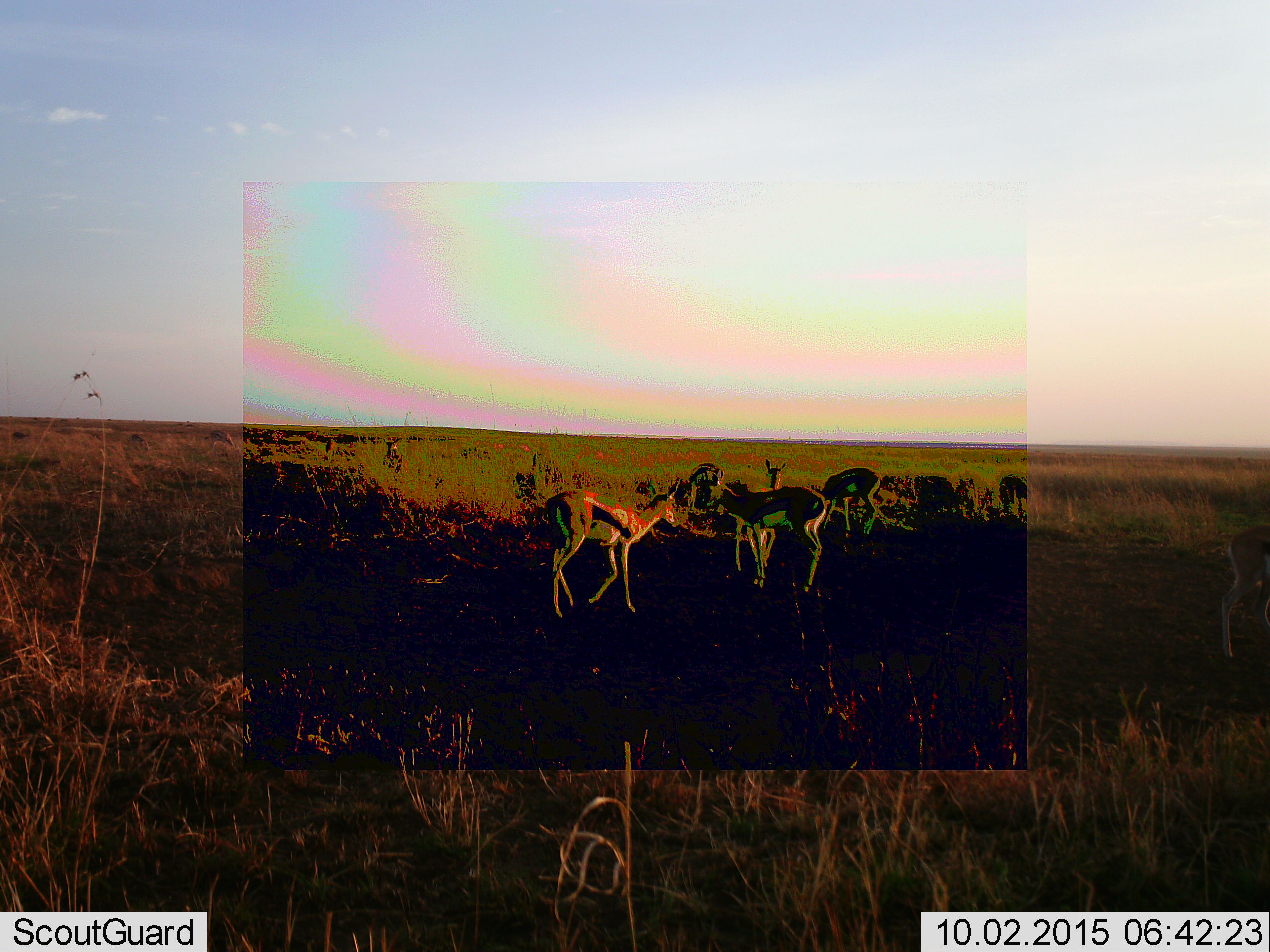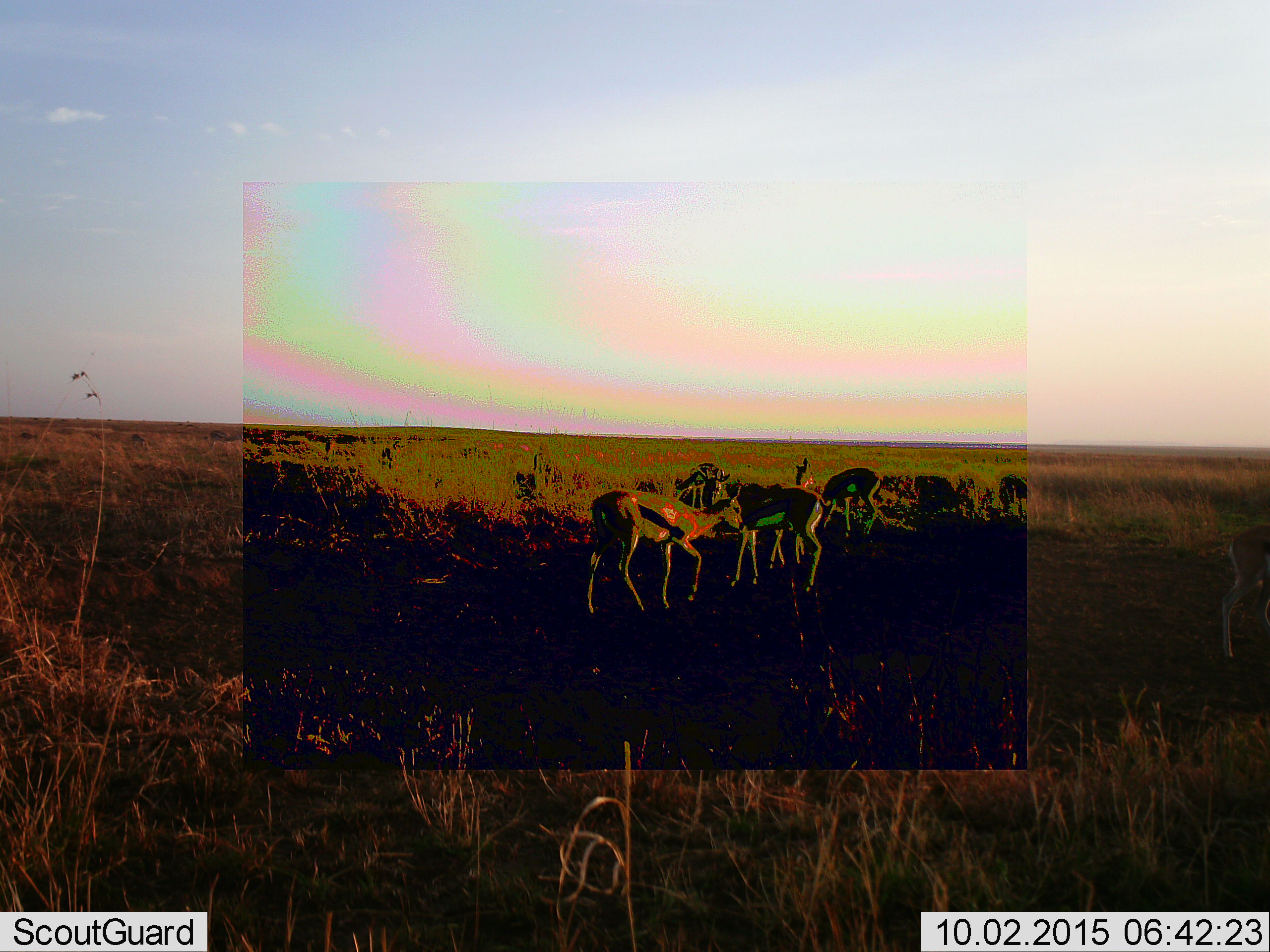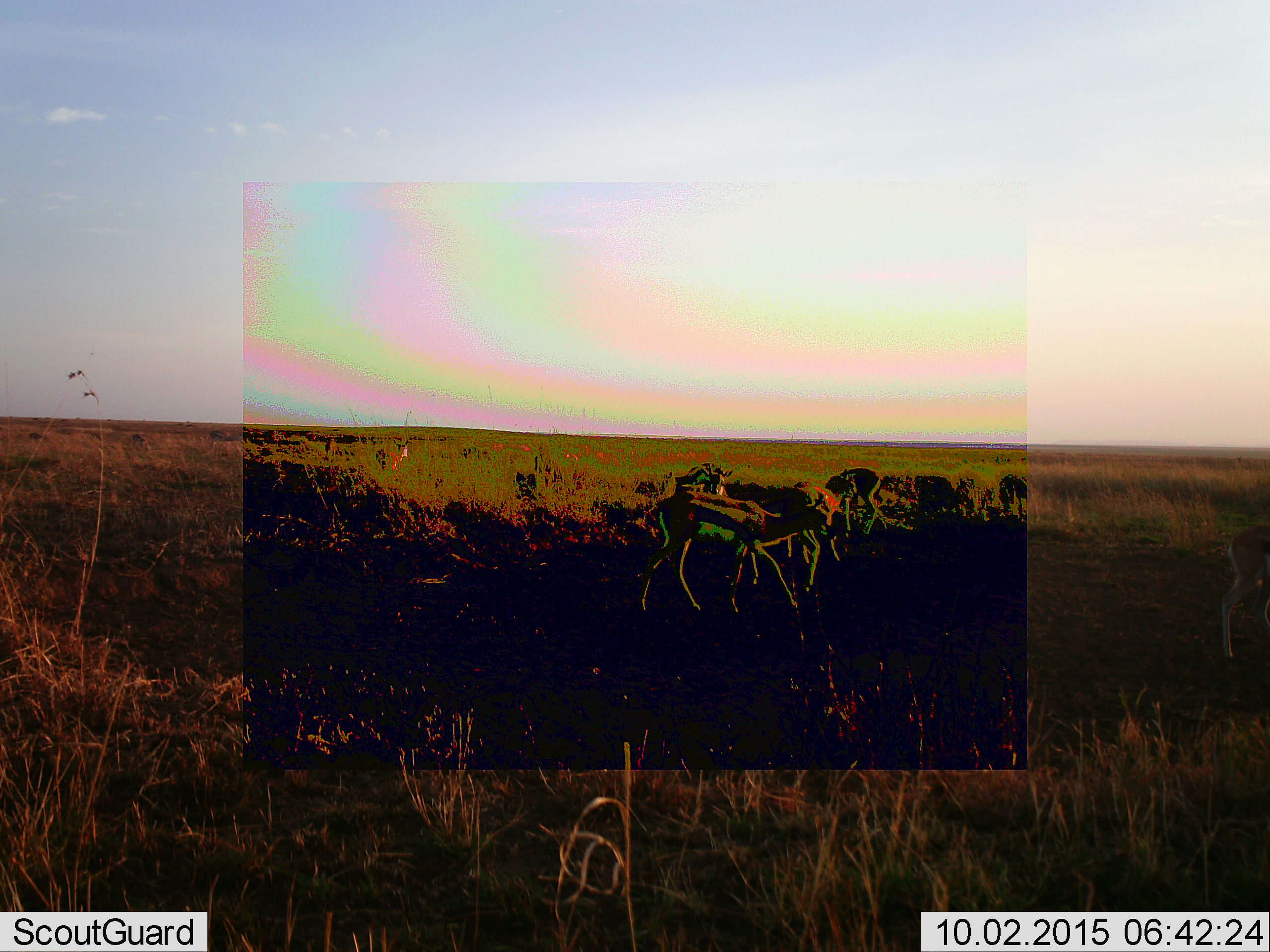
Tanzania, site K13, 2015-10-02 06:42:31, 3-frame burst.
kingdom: Animalia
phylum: Chordata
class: Mammalia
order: Artiodactyla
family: Bovidae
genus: Eudorcas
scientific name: Eudorcas thomsonii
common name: thomson's gazelle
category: gazellethomsons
Gazellethomsons (thomson's gazelle) (Eudorcas thomsonii), count 6. Behavior (volunteer vote fractions): standing 75%, resting 12%, moving 75%, interacting 12%. Young present (vote fraction): 12%. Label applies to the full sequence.